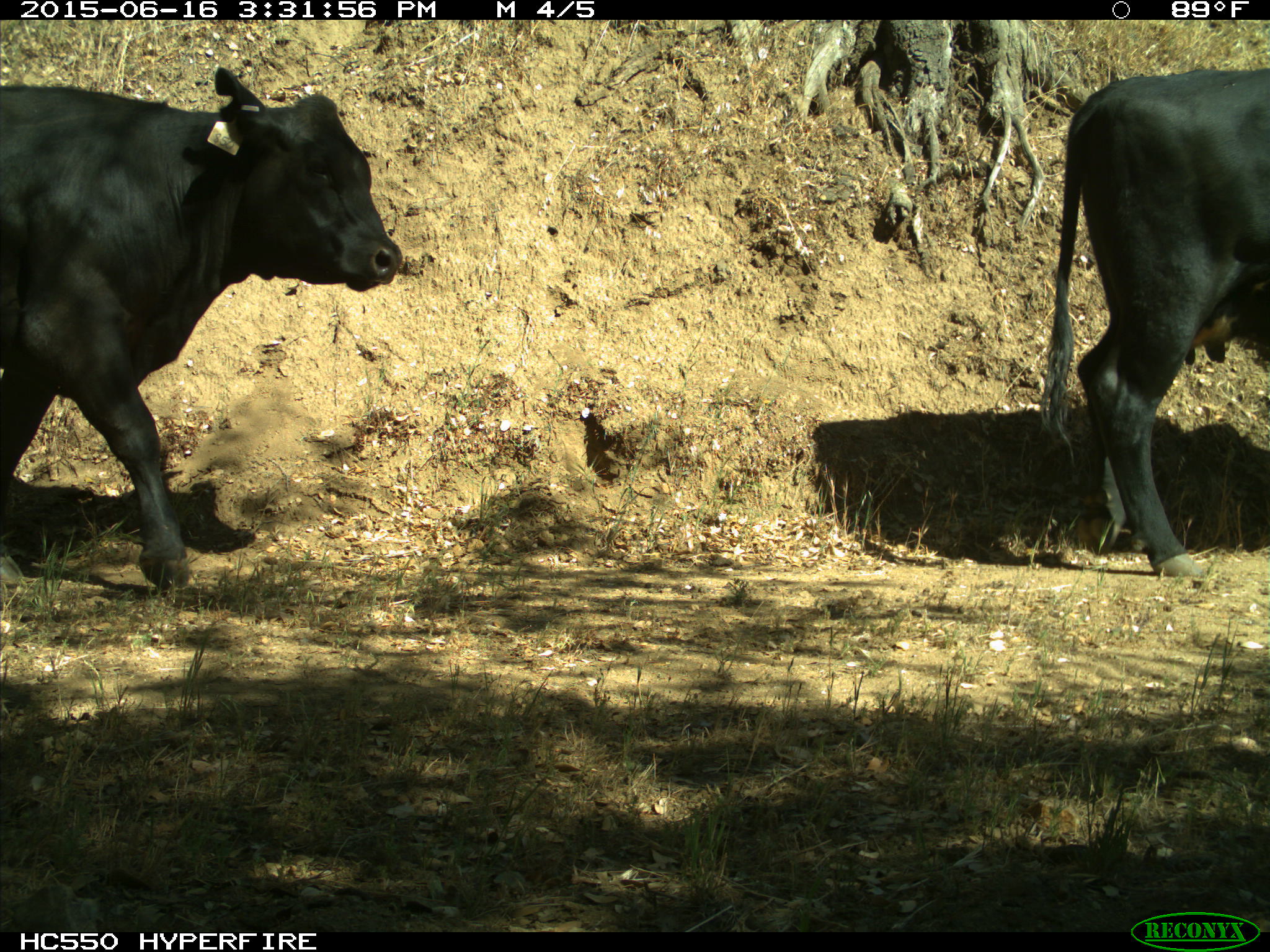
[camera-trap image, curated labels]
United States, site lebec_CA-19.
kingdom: Animalia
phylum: Chordata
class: Mammalia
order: Artiodactyla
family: Bovidae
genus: Bos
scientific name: Bos taurus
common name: domestic cow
Bos taurus (domestic cow).